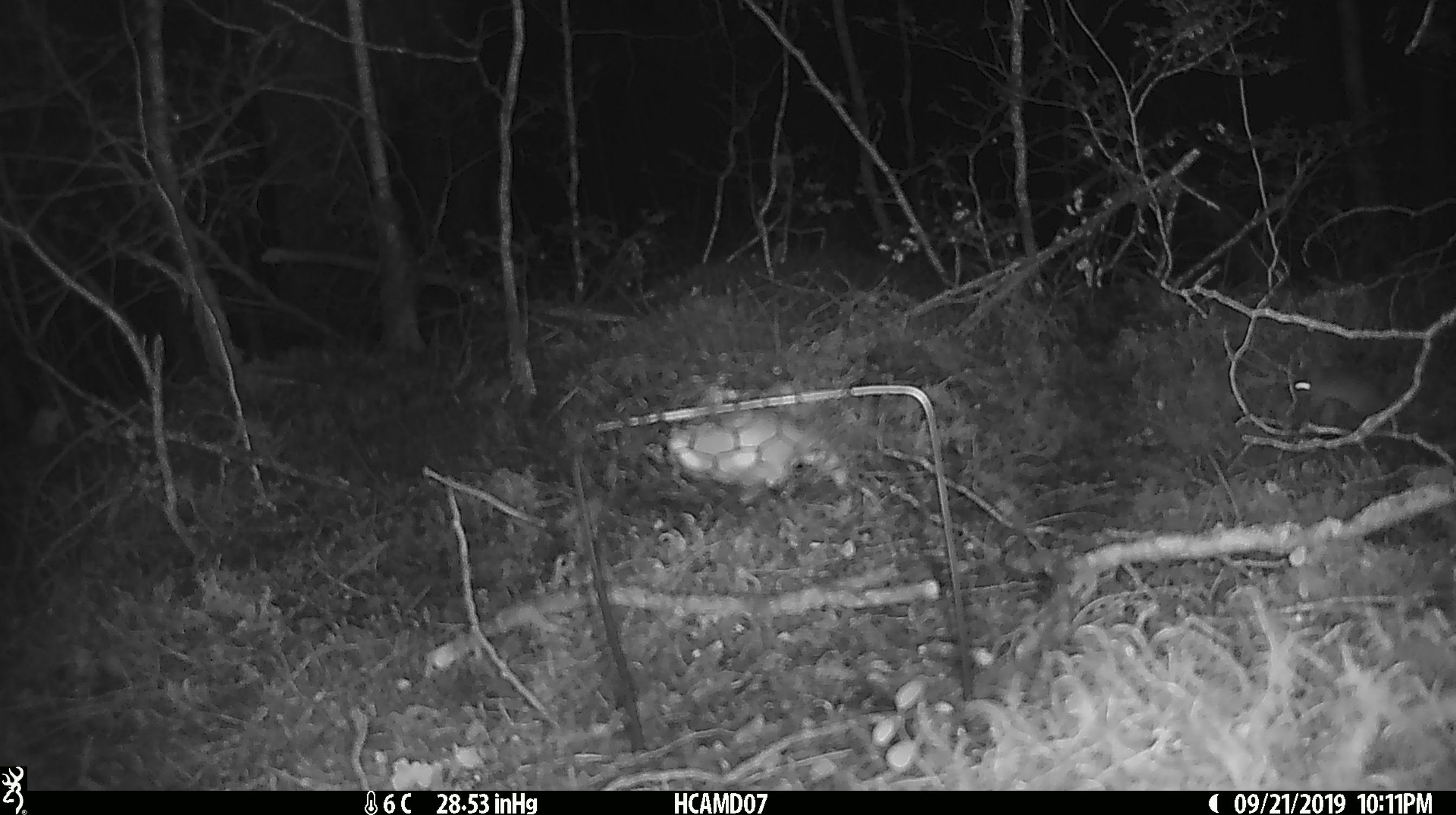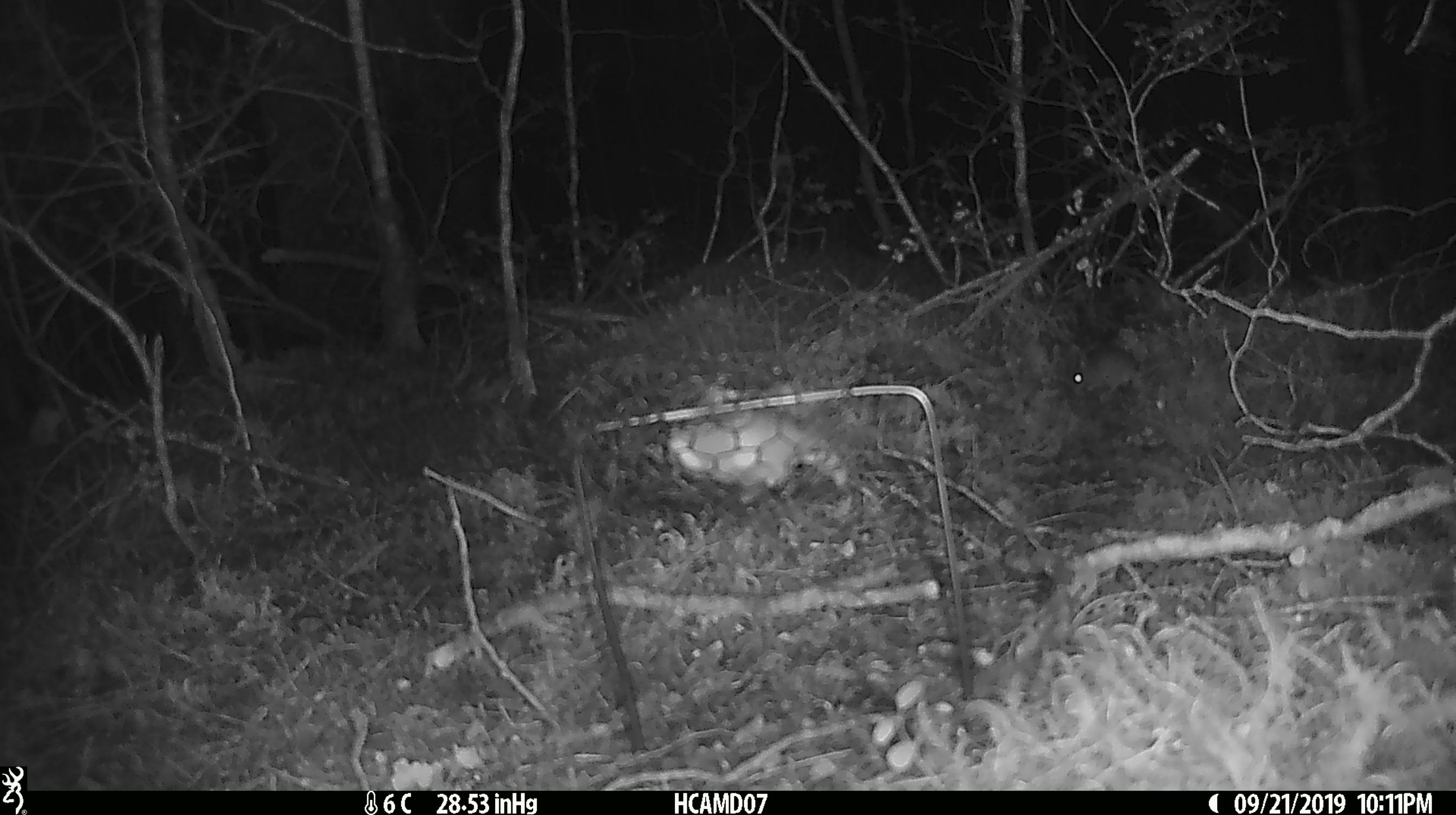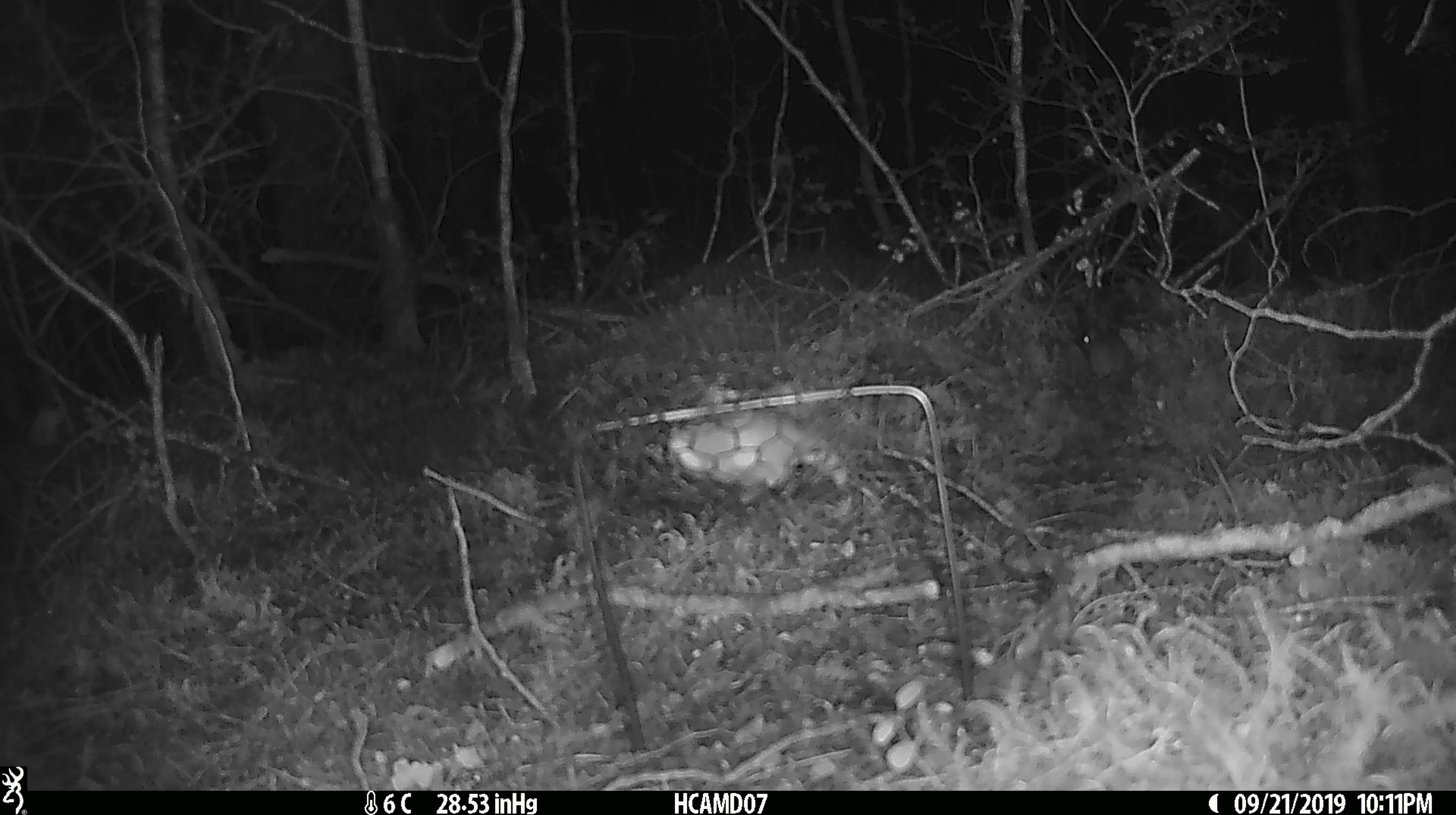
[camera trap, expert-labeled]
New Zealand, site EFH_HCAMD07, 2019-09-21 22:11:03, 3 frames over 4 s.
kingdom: Animalia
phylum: Chordata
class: Mammalia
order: Rodentia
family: Muridae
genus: Mus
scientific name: Mus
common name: mouse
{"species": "mouse (Mus)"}